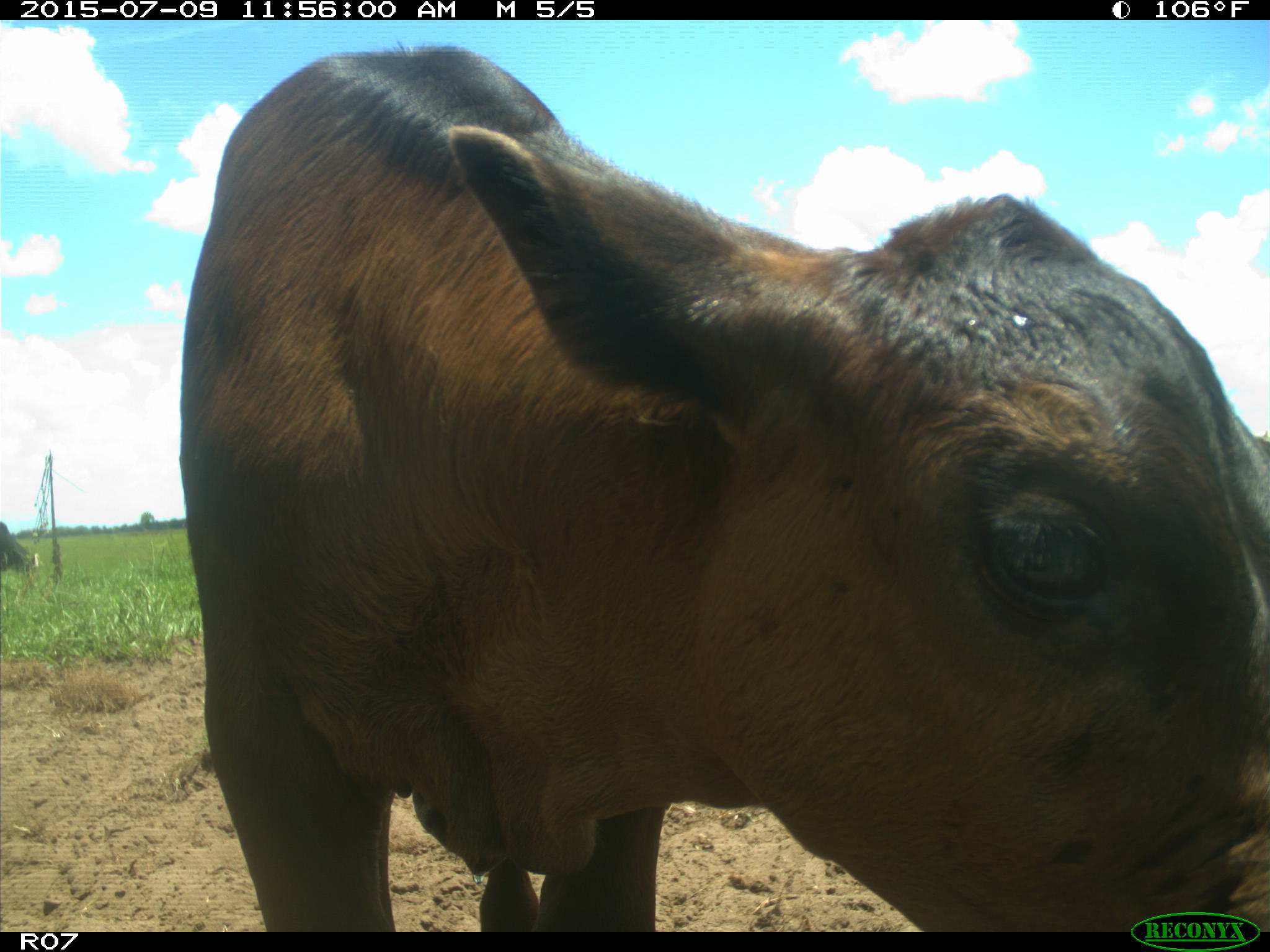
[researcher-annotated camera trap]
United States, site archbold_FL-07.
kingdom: Animalia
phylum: Chordata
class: Mammalia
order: Artiodactyla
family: Bovidae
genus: Bos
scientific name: Bos taurus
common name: domestic cow